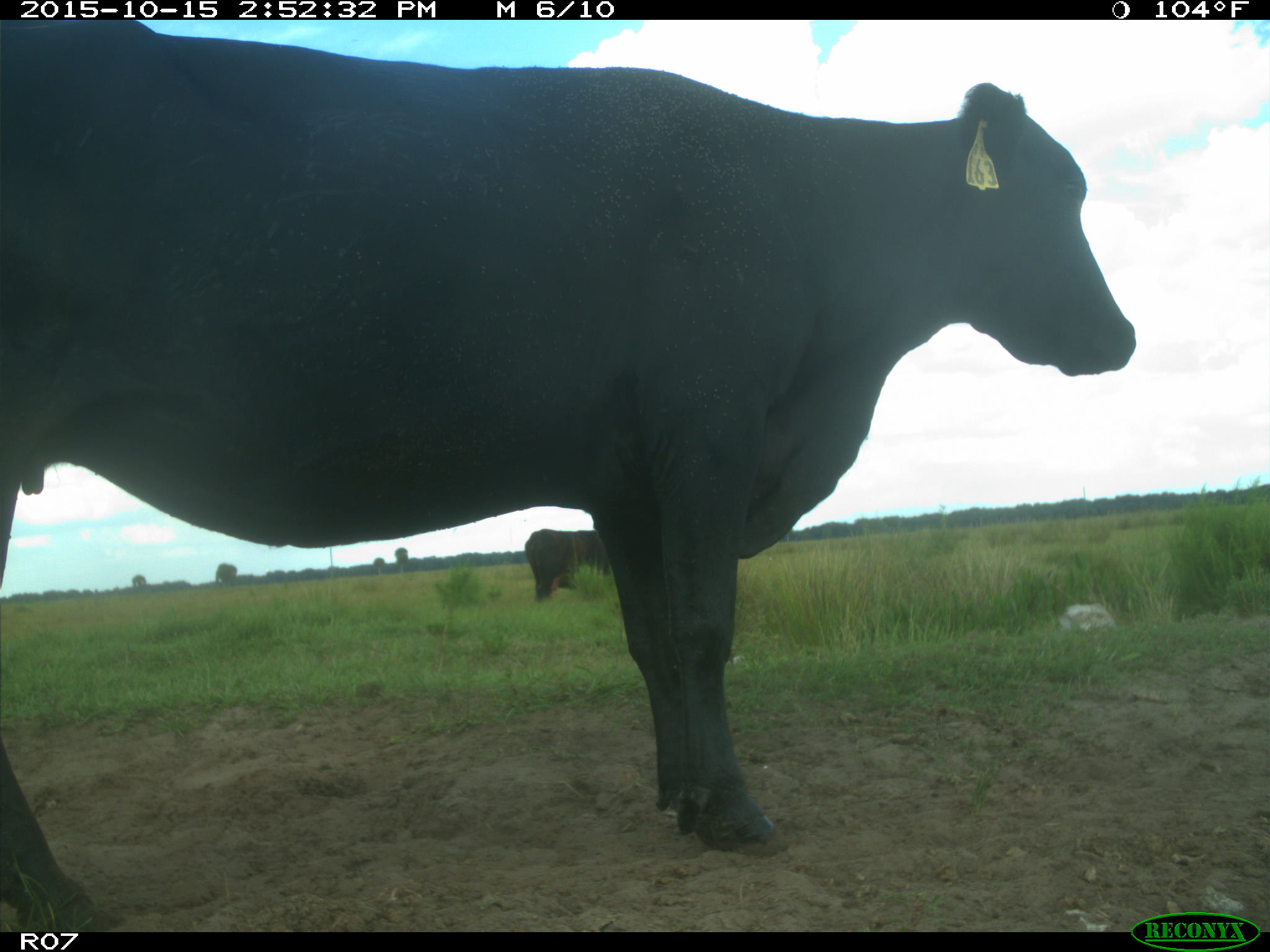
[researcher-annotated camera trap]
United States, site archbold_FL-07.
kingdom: Animalia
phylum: Chordata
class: Mammalia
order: Artiodactyla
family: Bovidae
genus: Bos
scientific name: Bos taurus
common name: domestic cow